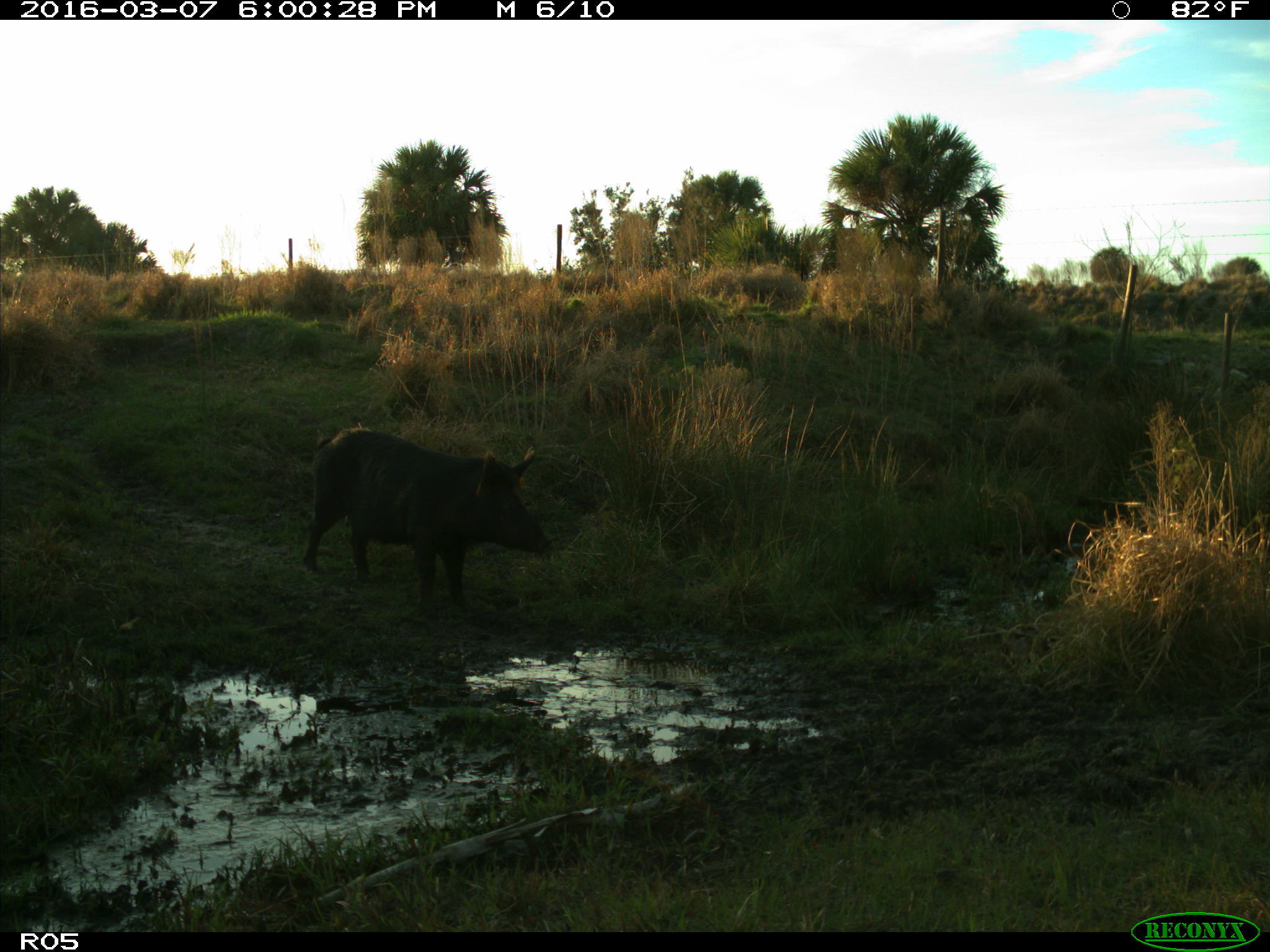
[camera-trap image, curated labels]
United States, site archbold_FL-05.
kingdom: Animalia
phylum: Chordata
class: Mammalia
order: Artiodactyla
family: Suidae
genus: Sus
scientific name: Sus scrofa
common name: wild boar